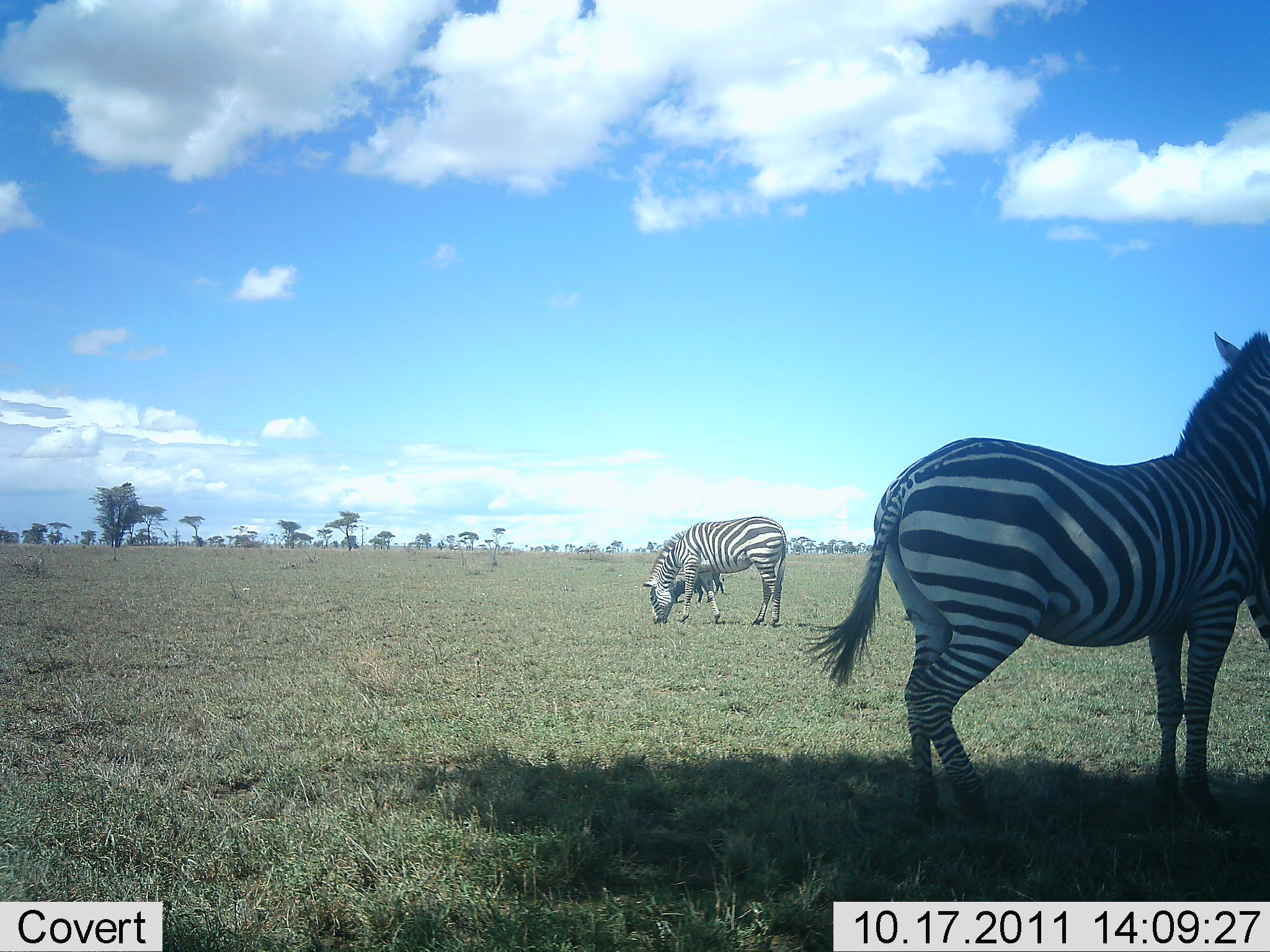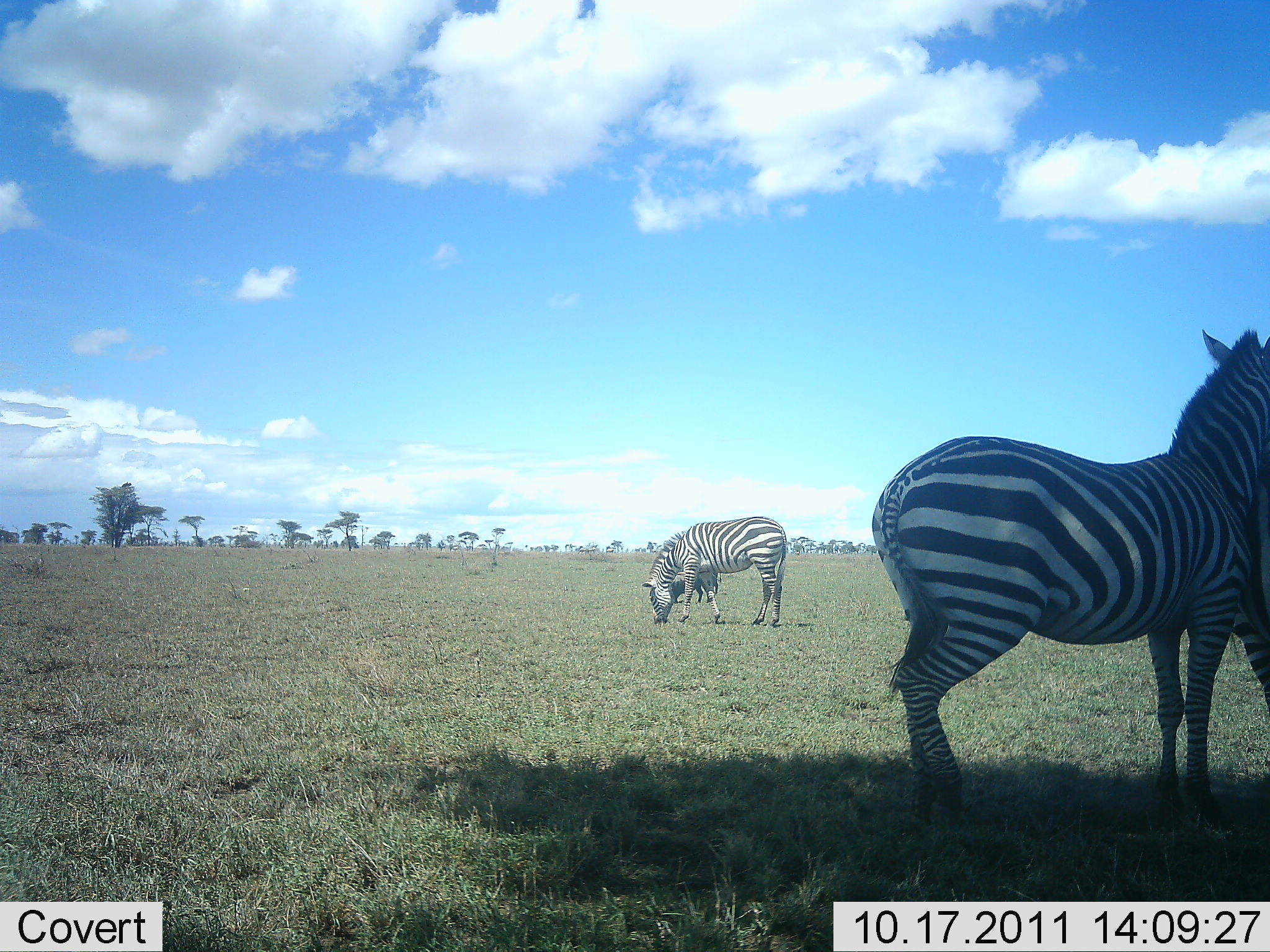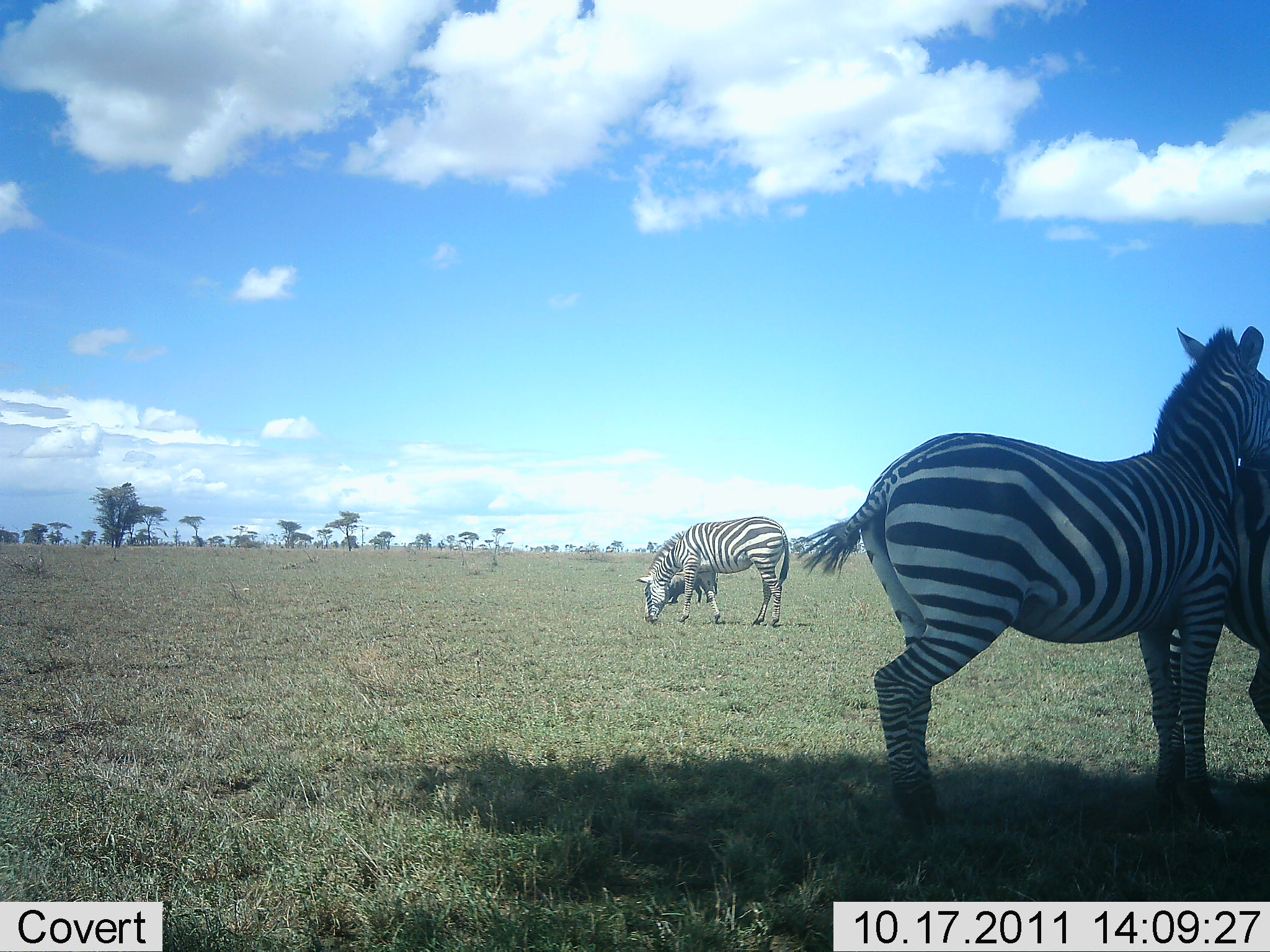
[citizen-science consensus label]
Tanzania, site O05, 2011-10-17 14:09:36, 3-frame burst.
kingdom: Animalia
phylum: Chordata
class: Mammalia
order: Perissodactyla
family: Equidae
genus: Equus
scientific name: Equus quagga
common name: plains zebra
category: zebra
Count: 3.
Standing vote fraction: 67%.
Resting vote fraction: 0%.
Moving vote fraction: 7%.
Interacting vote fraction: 47%.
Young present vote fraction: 7%.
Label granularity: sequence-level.